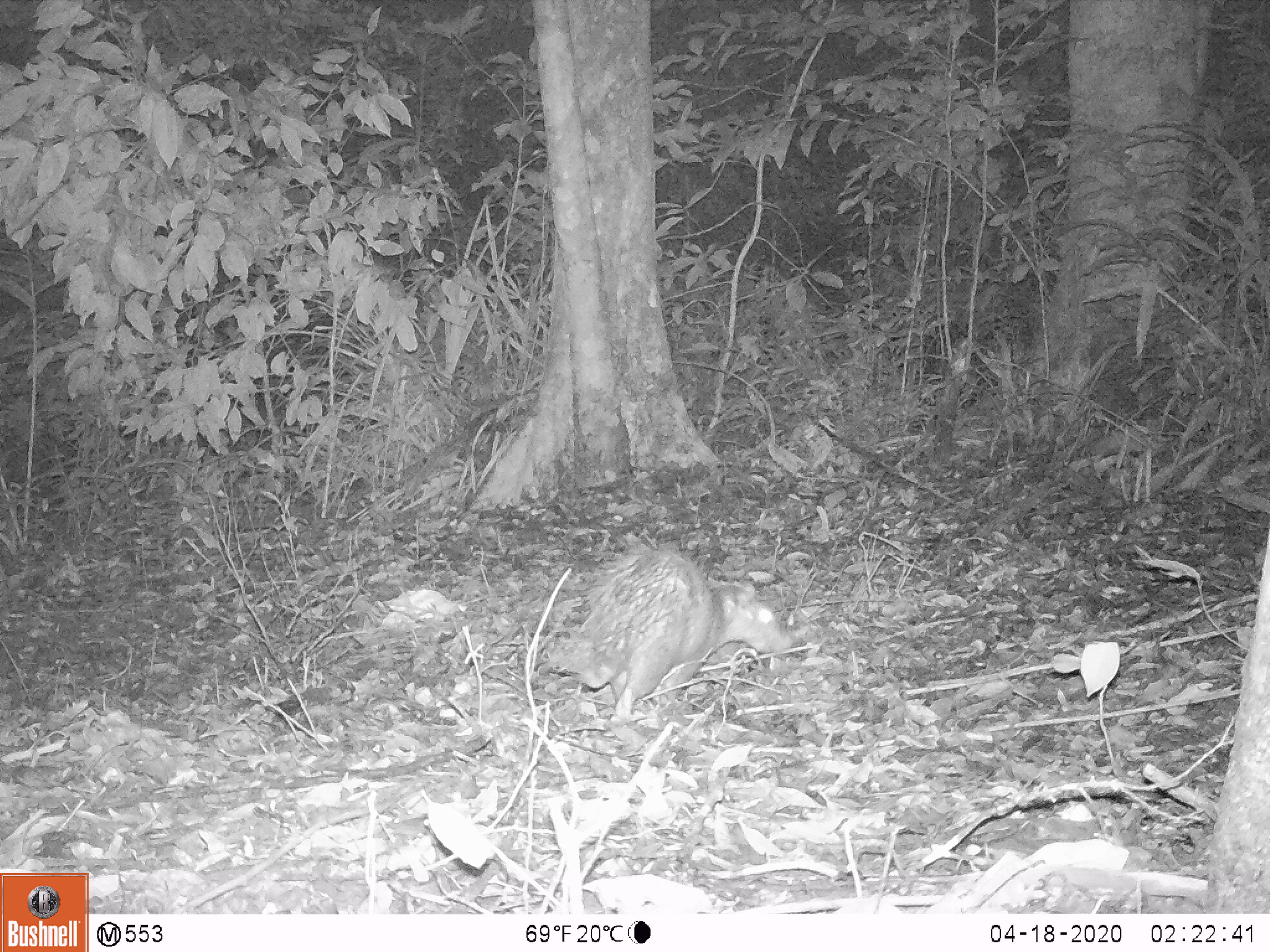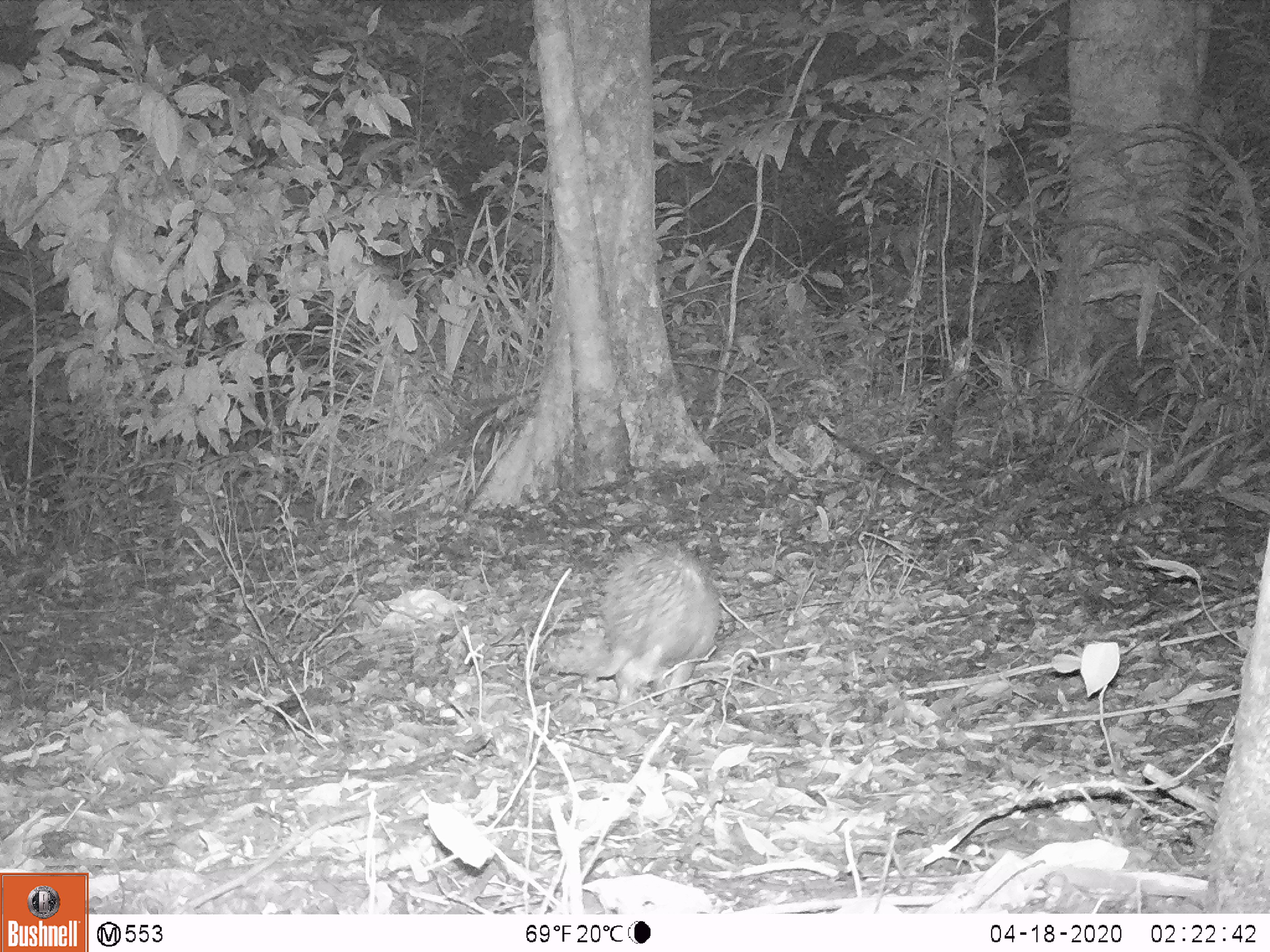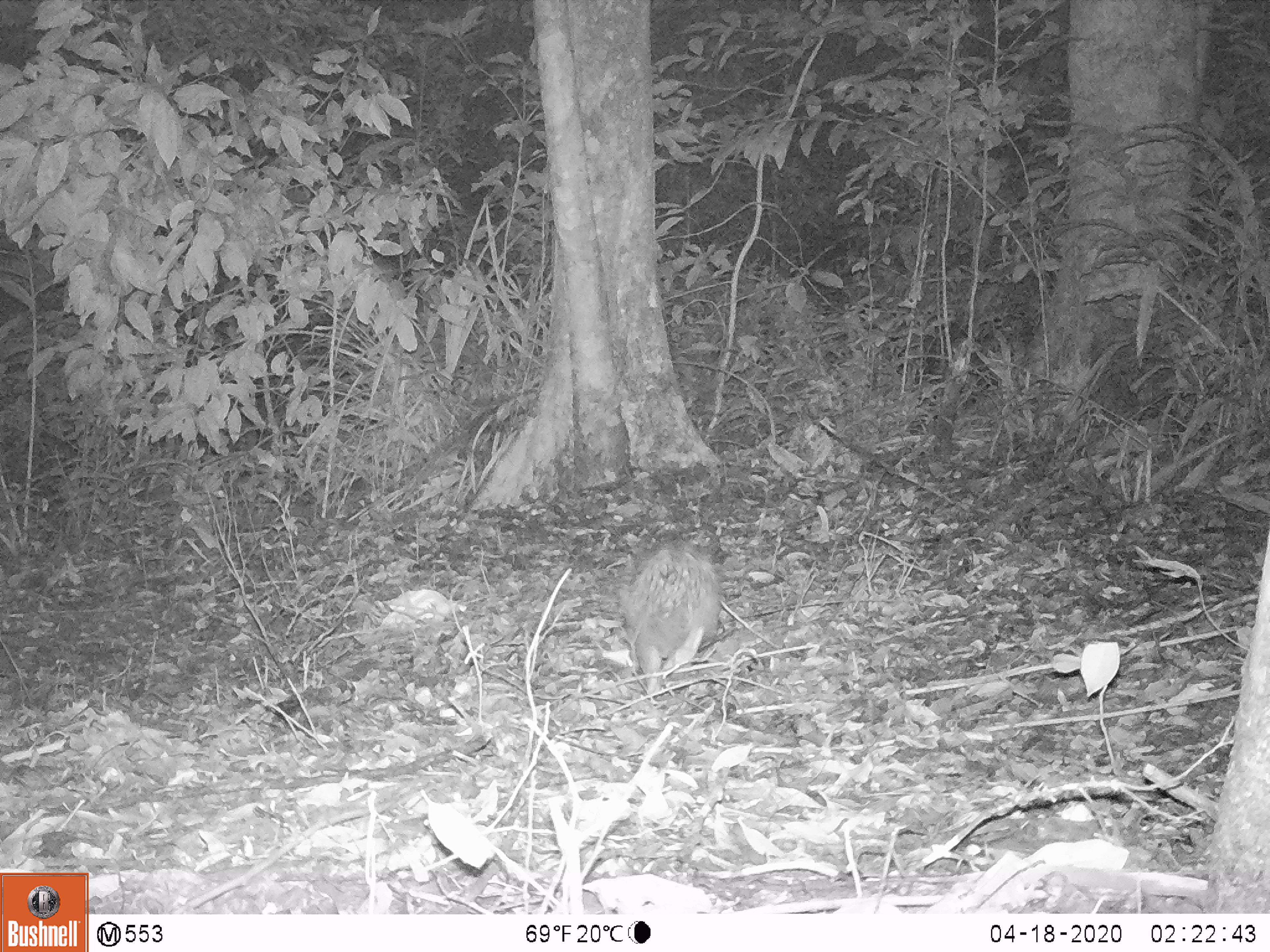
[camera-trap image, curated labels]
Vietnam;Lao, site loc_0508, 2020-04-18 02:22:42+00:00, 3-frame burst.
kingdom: Animalia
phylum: Chordata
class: Mammalia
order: Rodentia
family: Hystricidae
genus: Atherurus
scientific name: Atherurus macrourus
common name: asiatic brush-tailed porcupine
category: asiatic brush tailed porcupine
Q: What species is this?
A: Asiatic brush tailed porcupine (asiatic brush-tailed porcupine) (Atherurus macrourus).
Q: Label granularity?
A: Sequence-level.